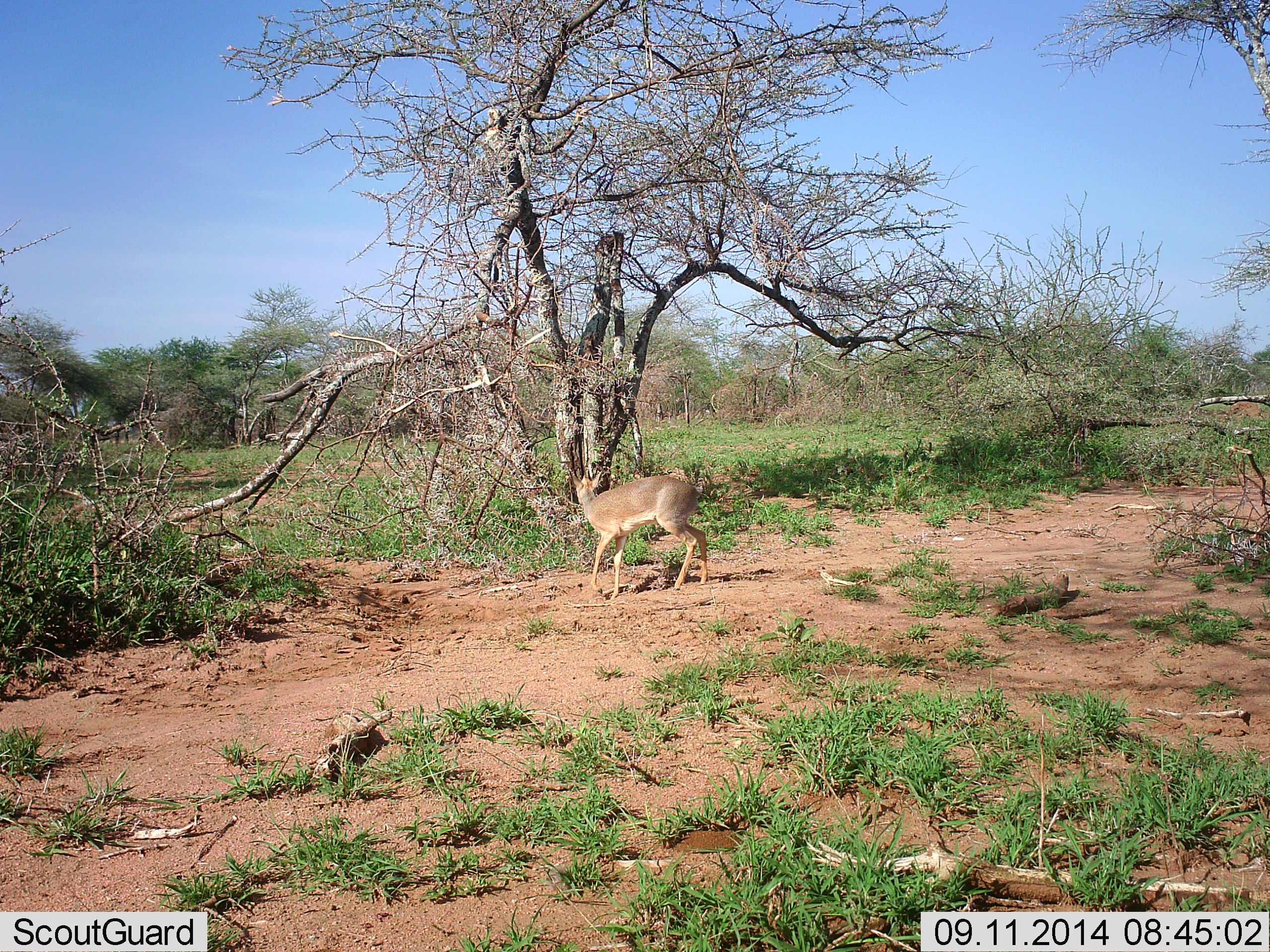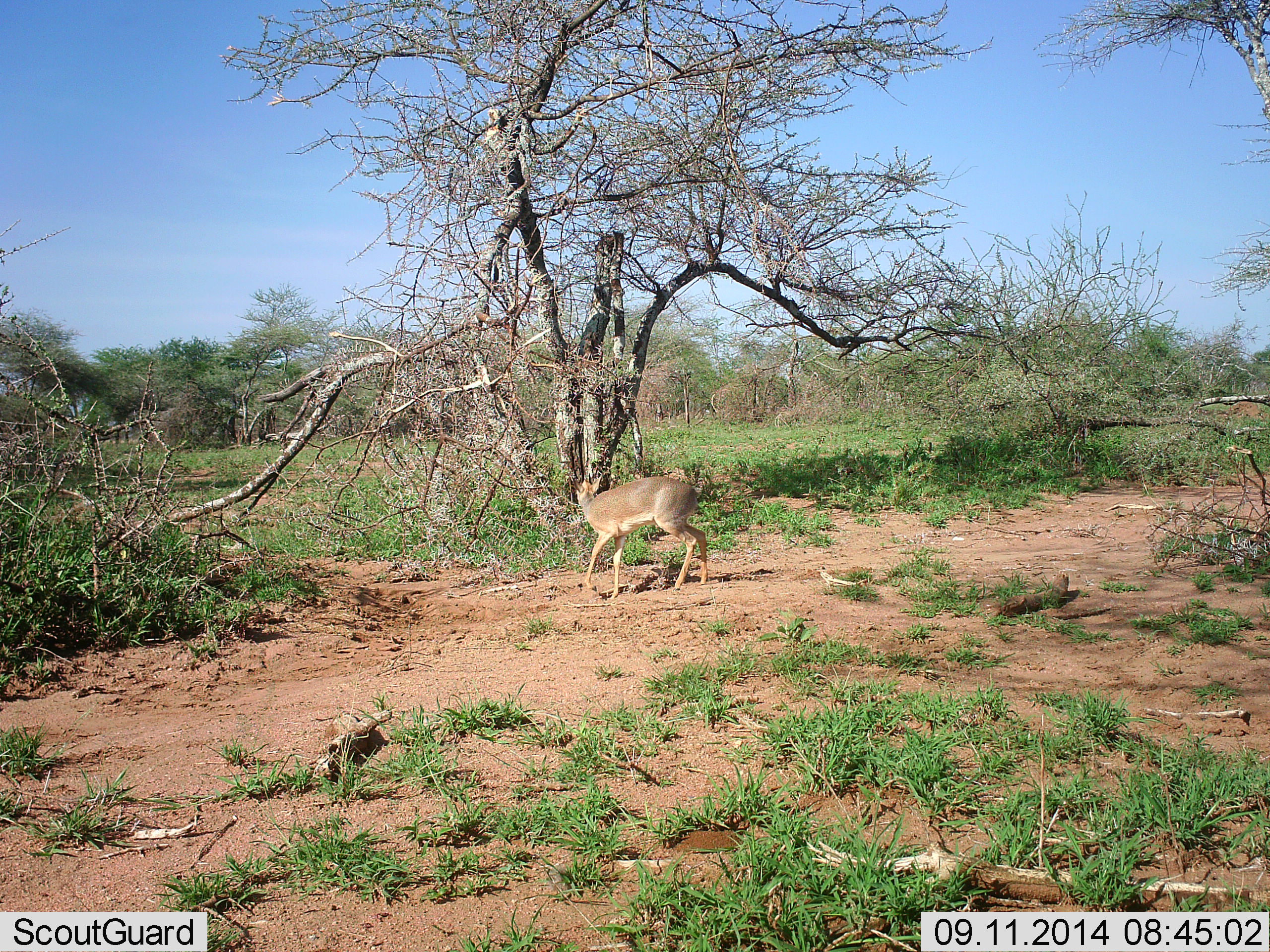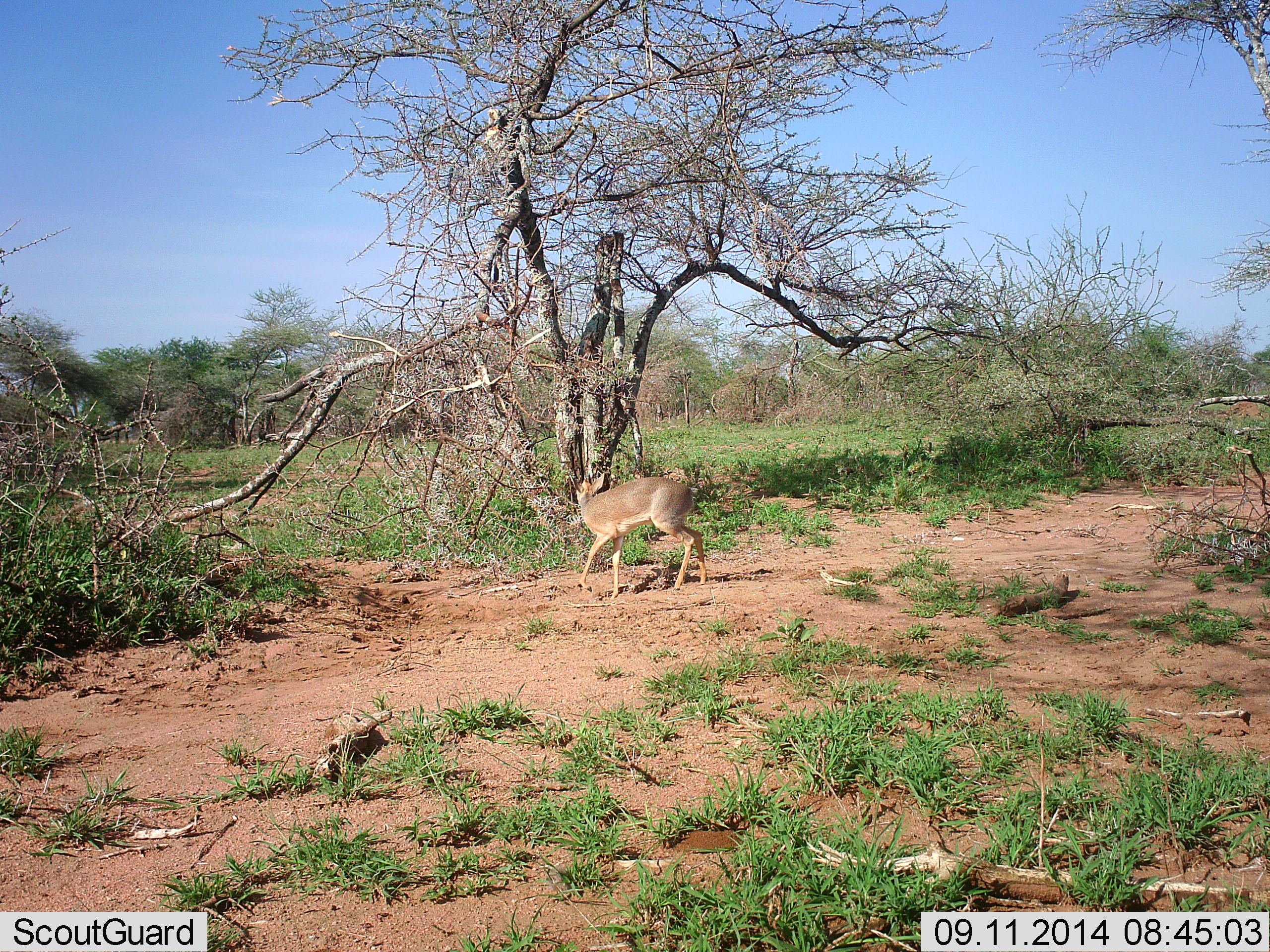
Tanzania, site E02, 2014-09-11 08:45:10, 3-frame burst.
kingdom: Animalia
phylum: Chordata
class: Mammalia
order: Artiodactyla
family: Bovidae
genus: Madoqua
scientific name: Madoqua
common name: dikdik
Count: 1.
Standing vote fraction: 90%.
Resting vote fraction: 0%.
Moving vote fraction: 0%.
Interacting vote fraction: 0%.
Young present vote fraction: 0%.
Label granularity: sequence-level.